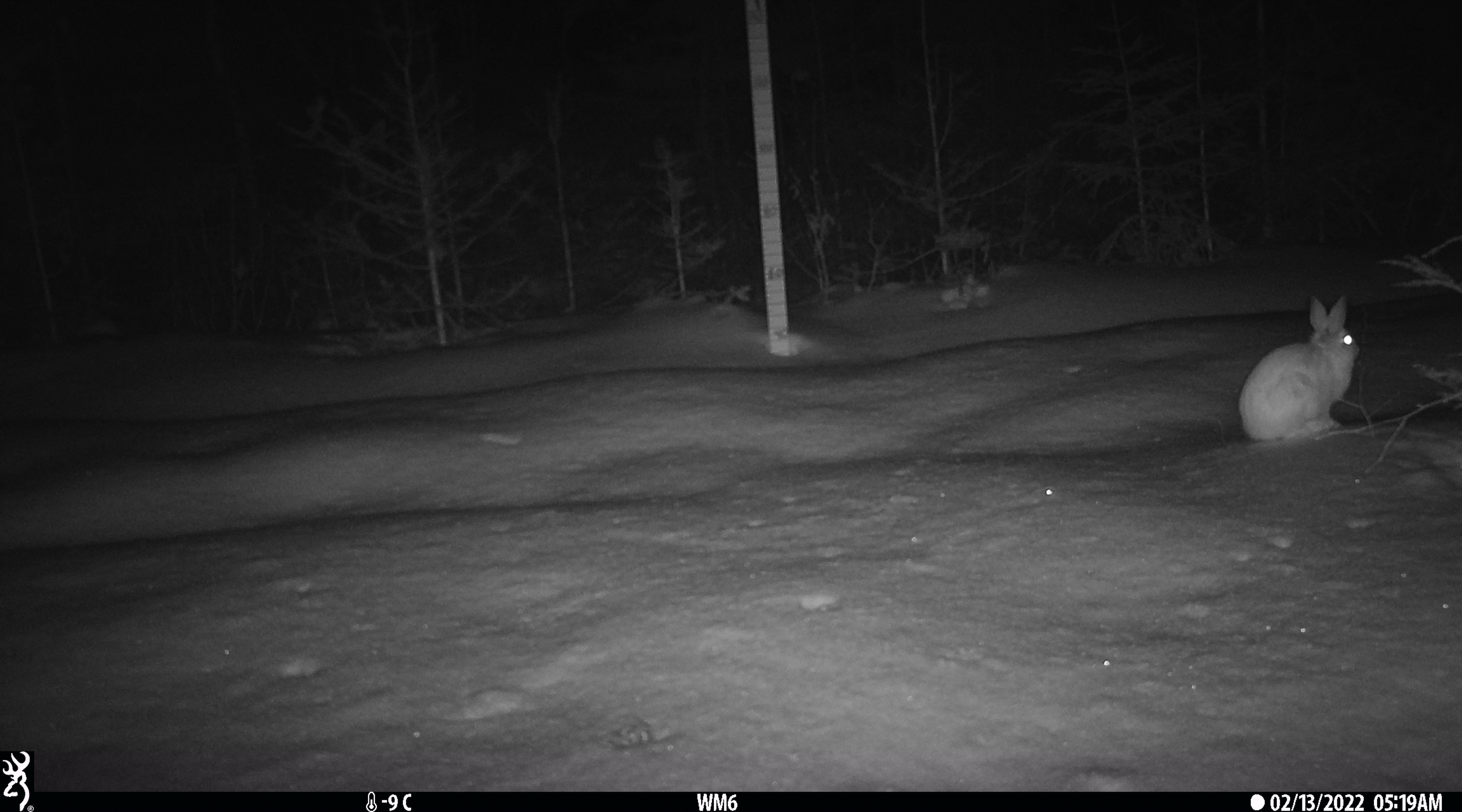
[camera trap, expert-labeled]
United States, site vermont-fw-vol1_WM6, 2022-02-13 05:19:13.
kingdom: Animalia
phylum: Chordata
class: Mammalia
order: Lagomorpha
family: Leporidae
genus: Lepus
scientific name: Lepus americanus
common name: snowshoe hare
Snowshoe hare (Lepus americanus).